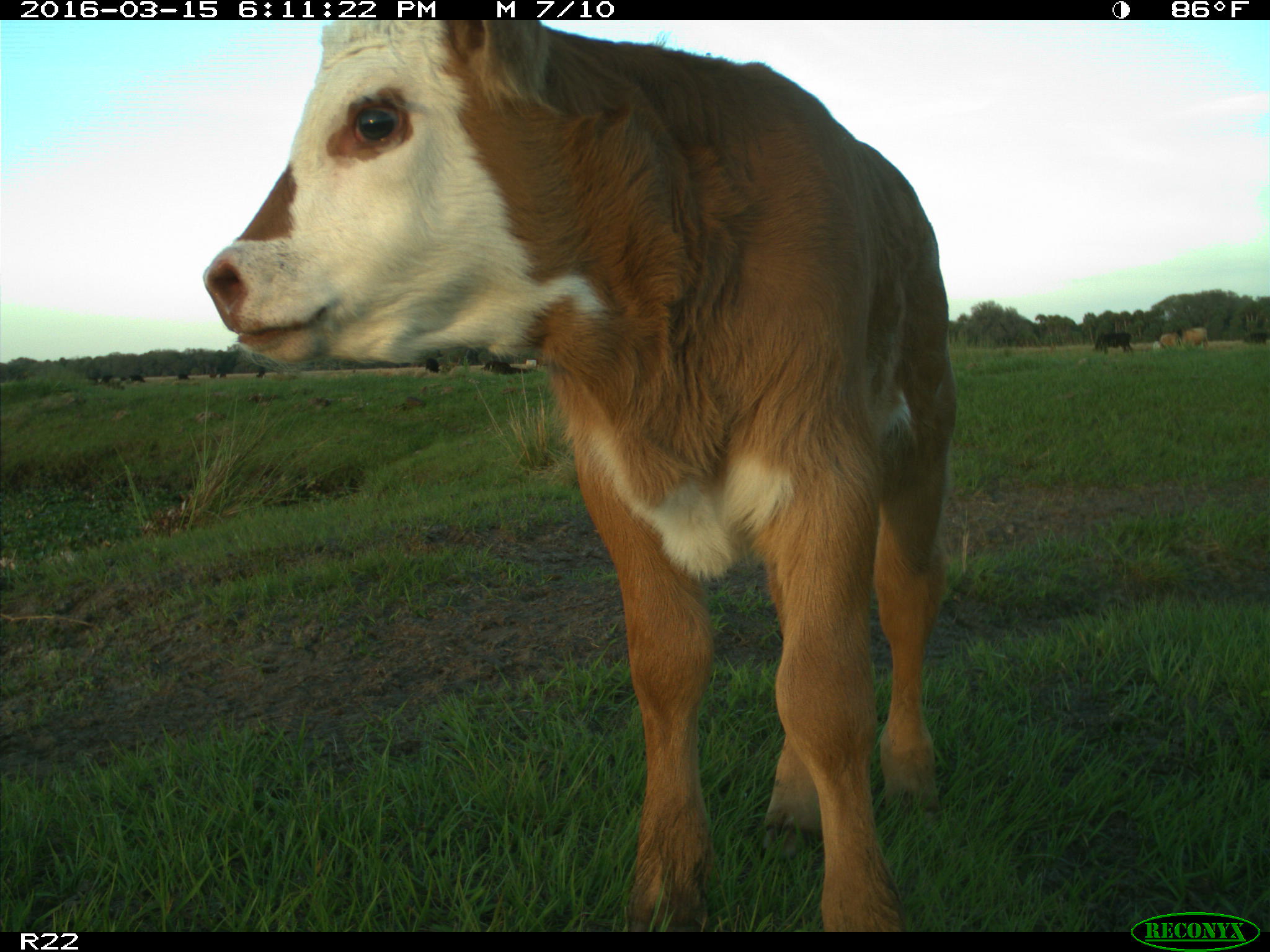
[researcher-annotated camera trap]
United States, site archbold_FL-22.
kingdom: Animalia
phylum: Chordata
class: Mammalia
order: Artiodactyla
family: Bovidae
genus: Bos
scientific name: Bos taurus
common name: domestic cow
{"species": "Bos taurus (domestic cow)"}